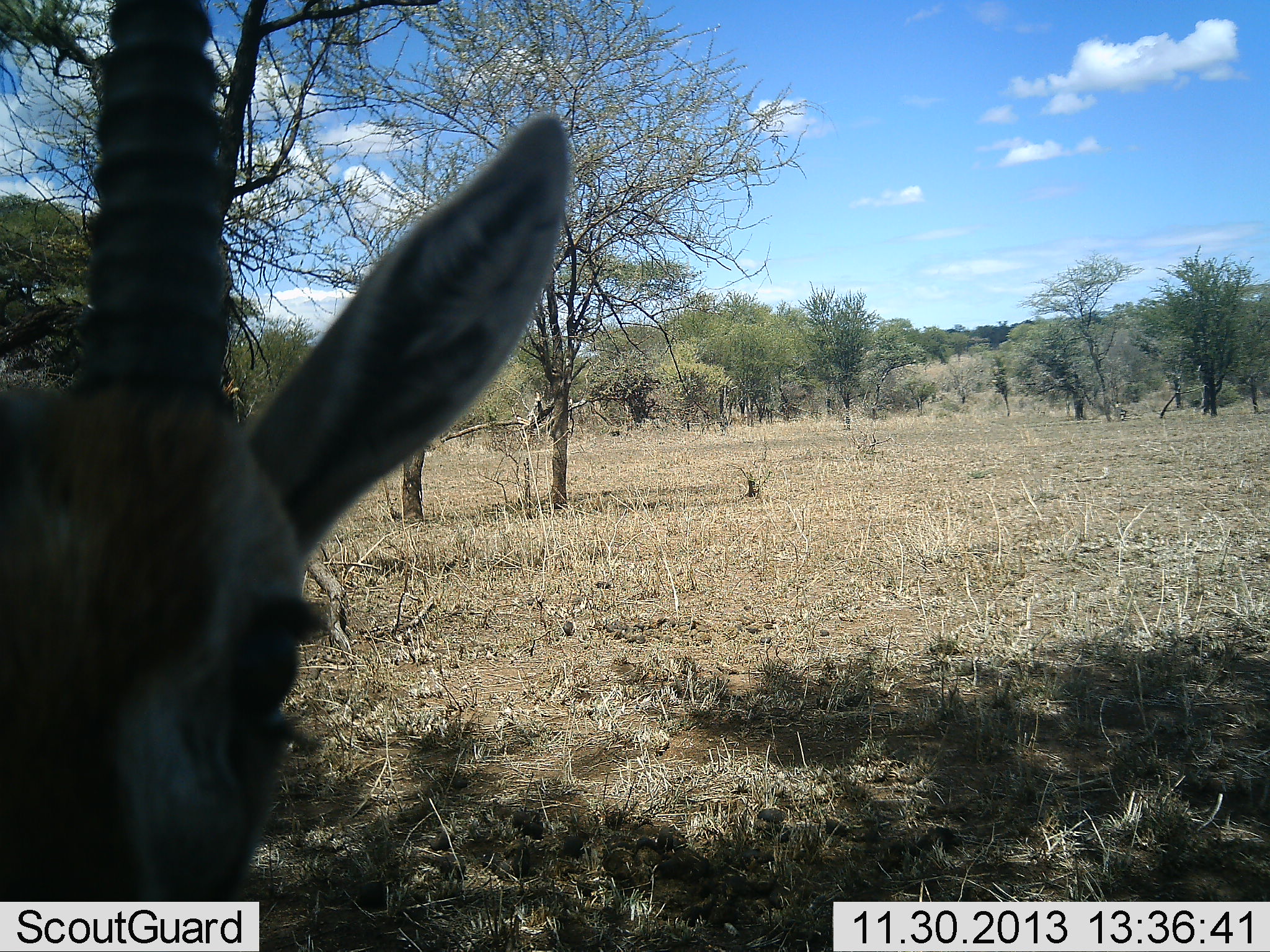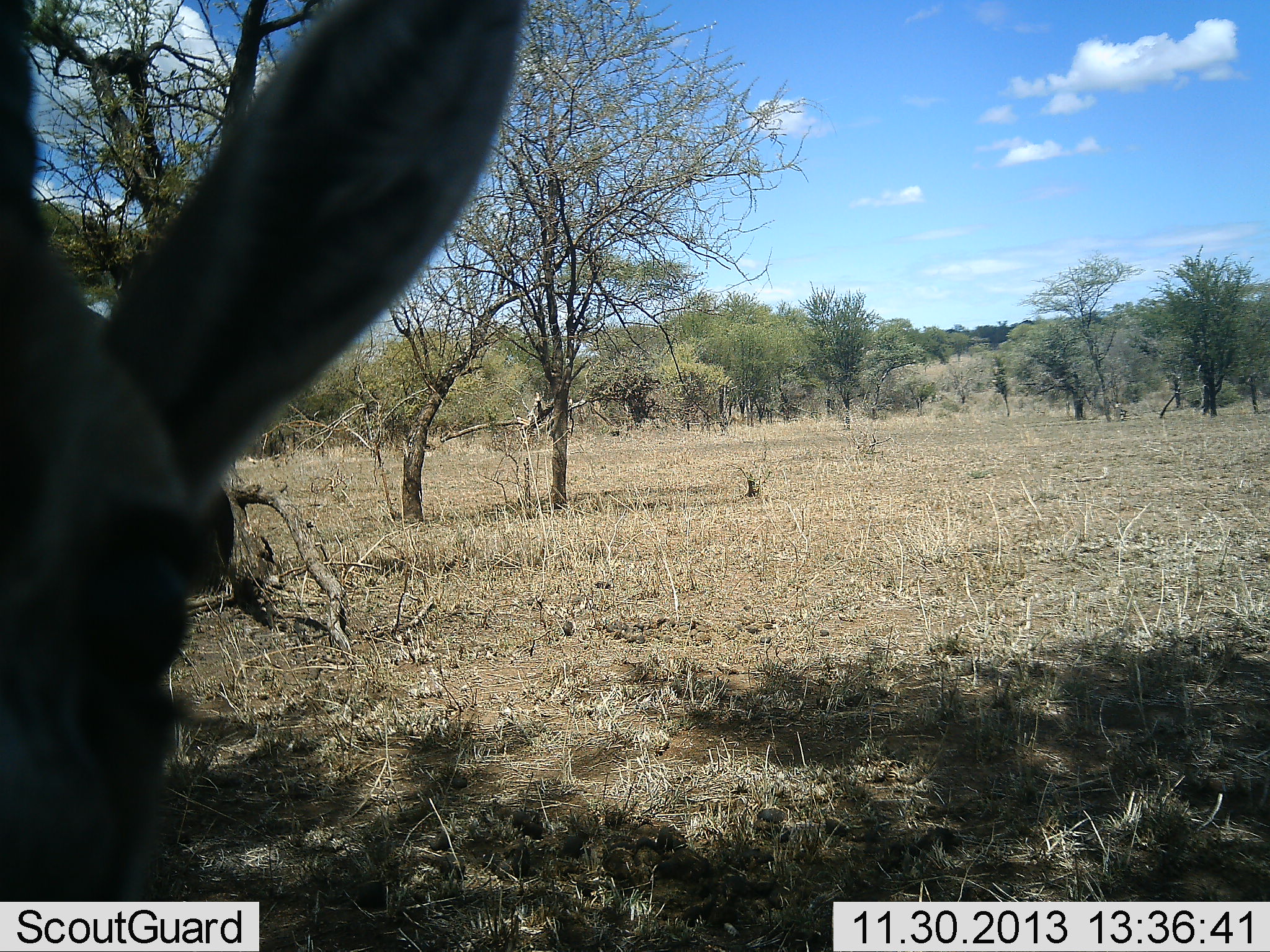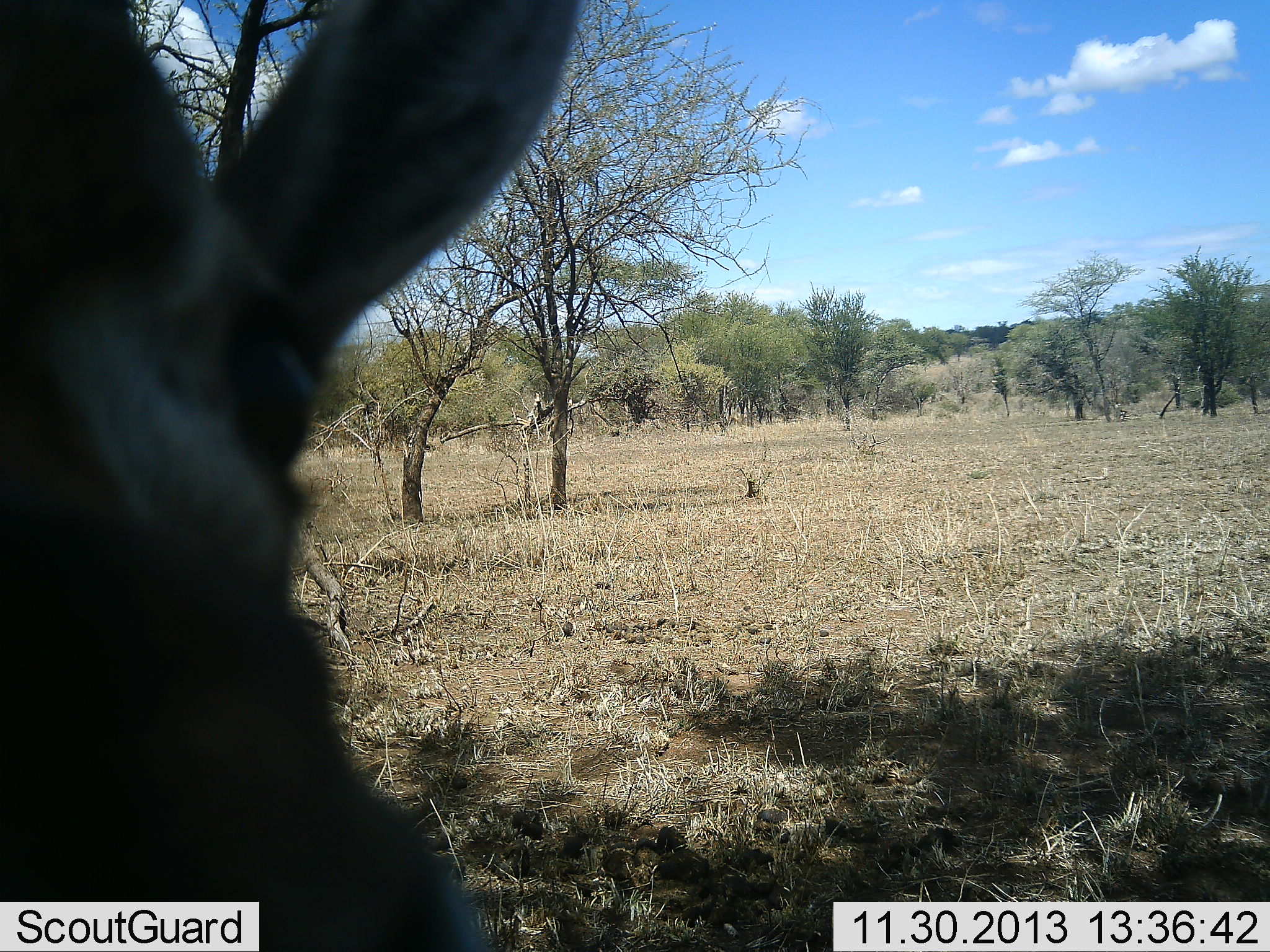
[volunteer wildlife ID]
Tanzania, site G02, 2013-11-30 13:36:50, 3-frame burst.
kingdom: Animalia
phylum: Chordata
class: Mammalia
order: Artiodactyla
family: Bovidae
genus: Eudorcas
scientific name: Eudorcas thomsonii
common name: thomson's gazelle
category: gazellethomsons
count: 1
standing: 80%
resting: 0%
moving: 0%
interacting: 30%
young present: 0%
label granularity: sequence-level